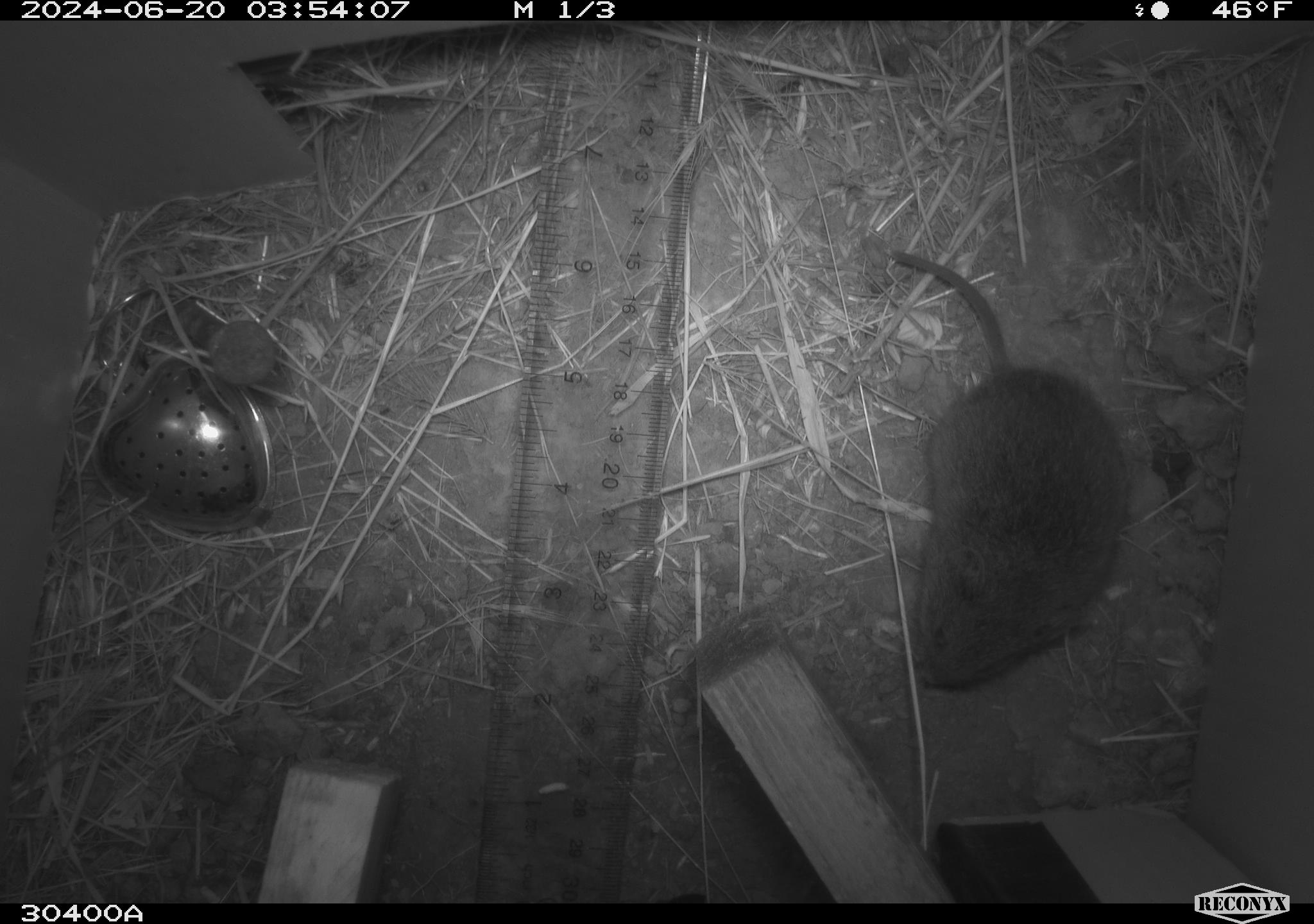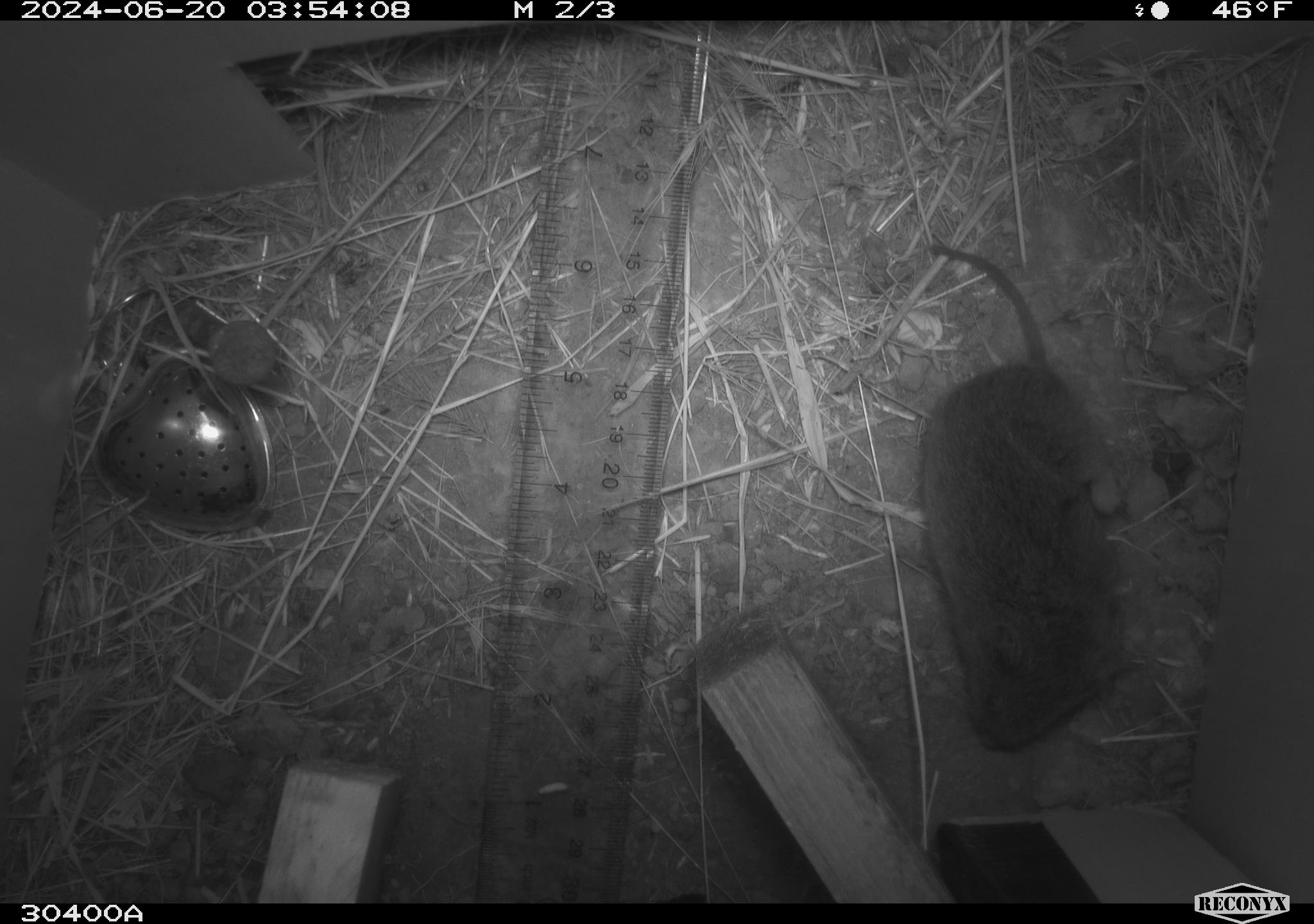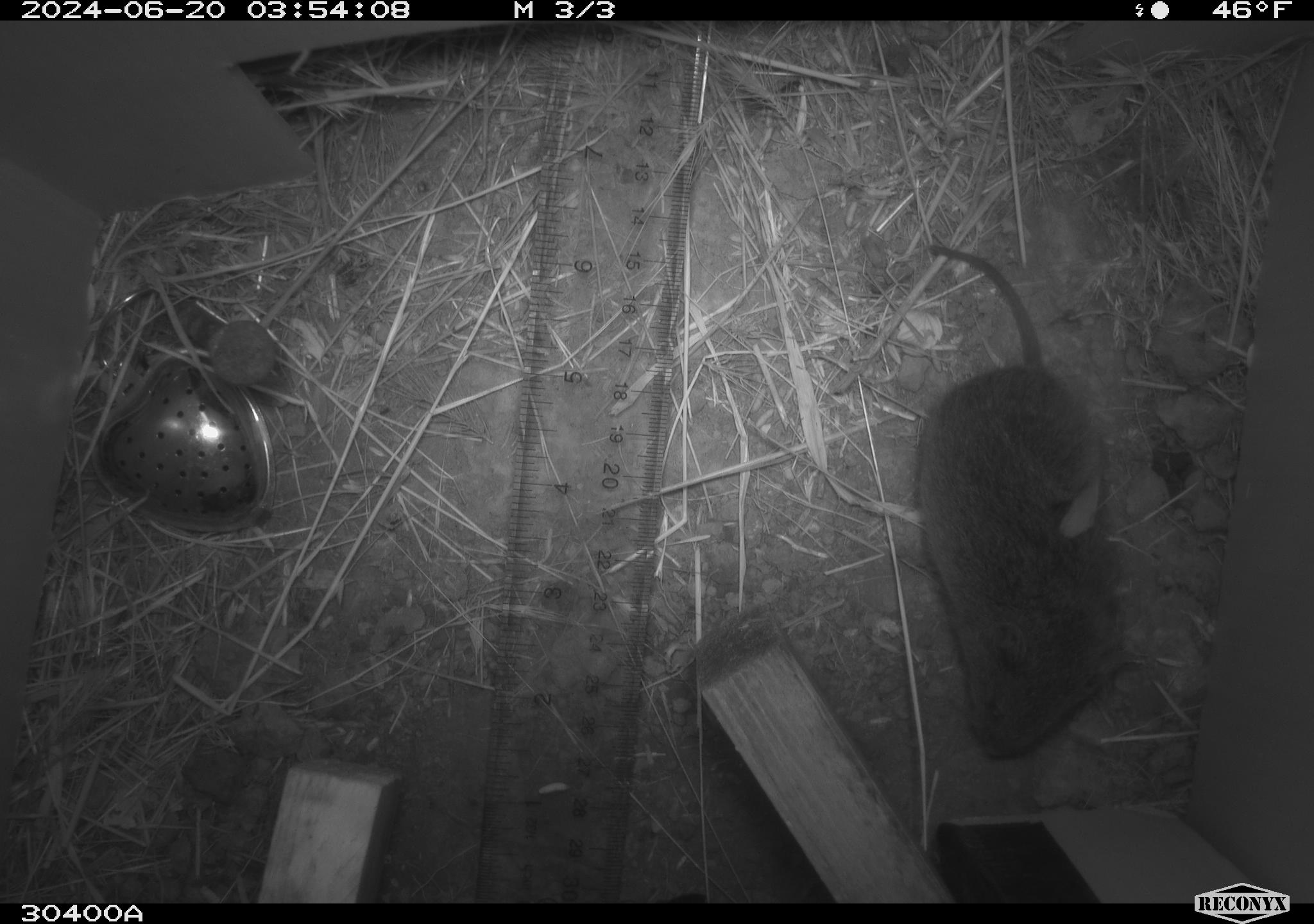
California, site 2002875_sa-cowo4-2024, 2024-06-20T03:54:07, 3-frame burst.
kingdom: Animalia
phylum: Chordata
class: Mammalia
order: Rodentia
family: Cricetidae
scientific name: Arvicolinae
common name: voles, lemmings, and muskrats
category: arvicolinae subfamily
Arvicolinae subfamily (voles, lemmings, and muskrats) (Arvicolinae).